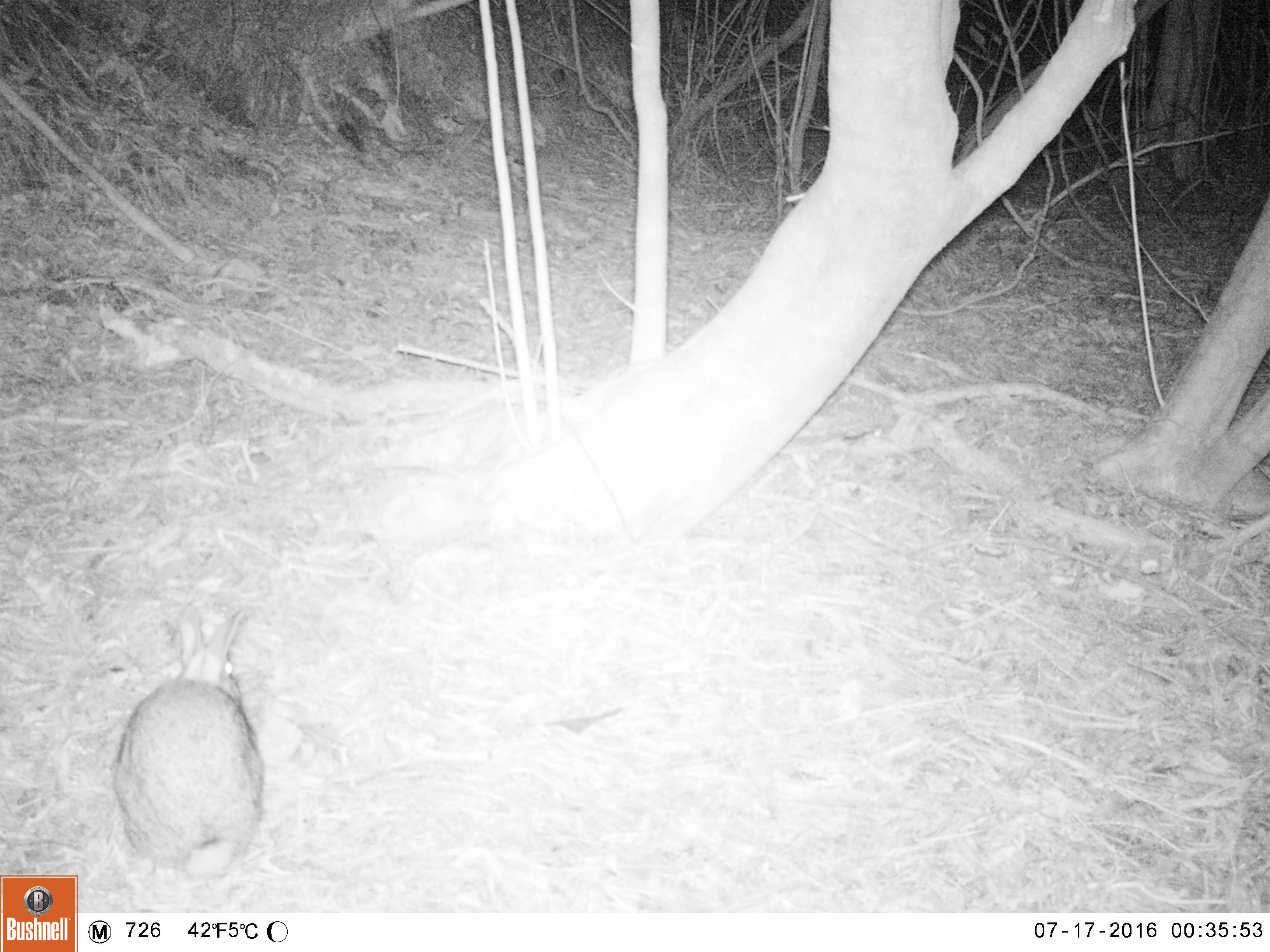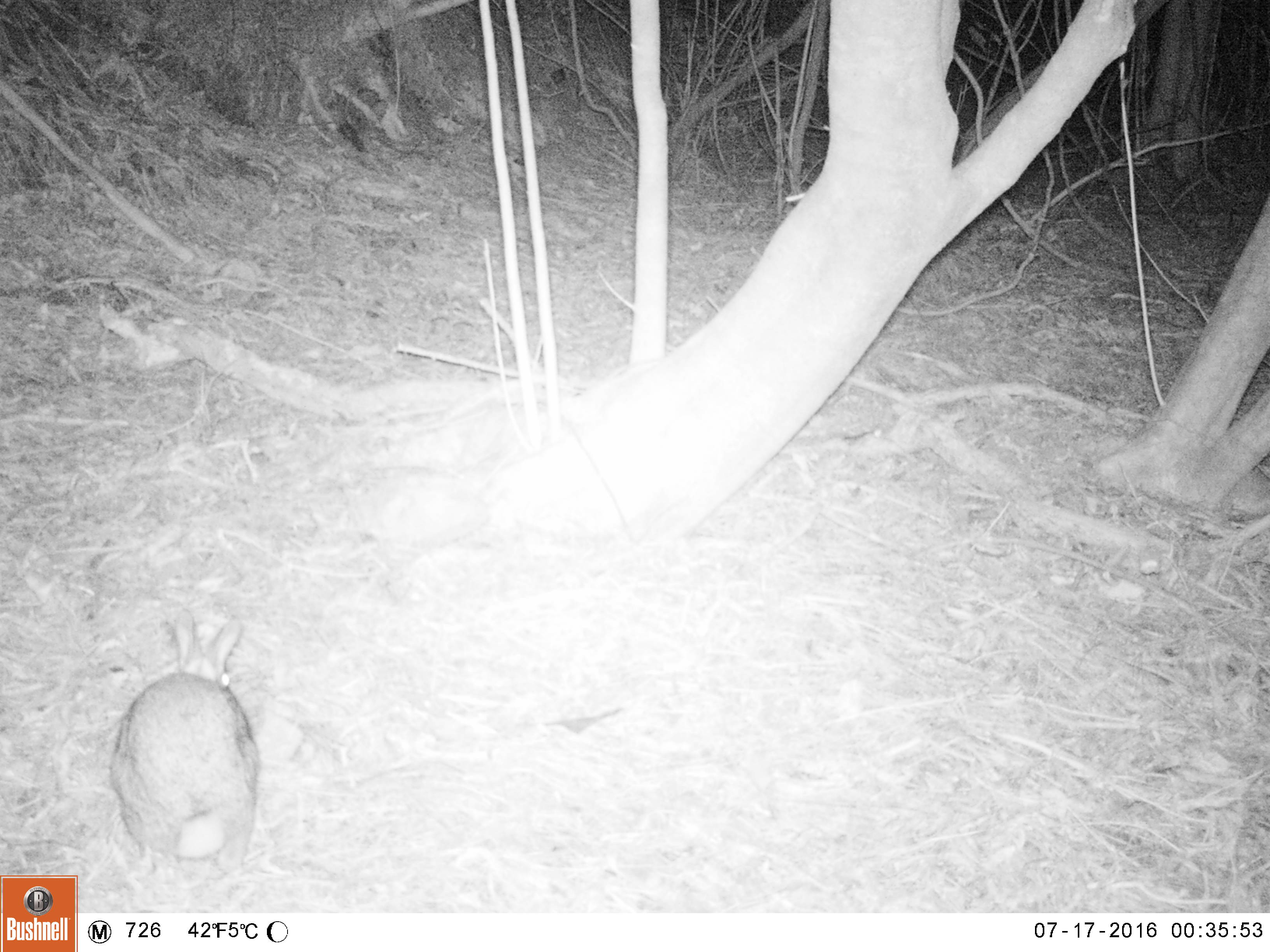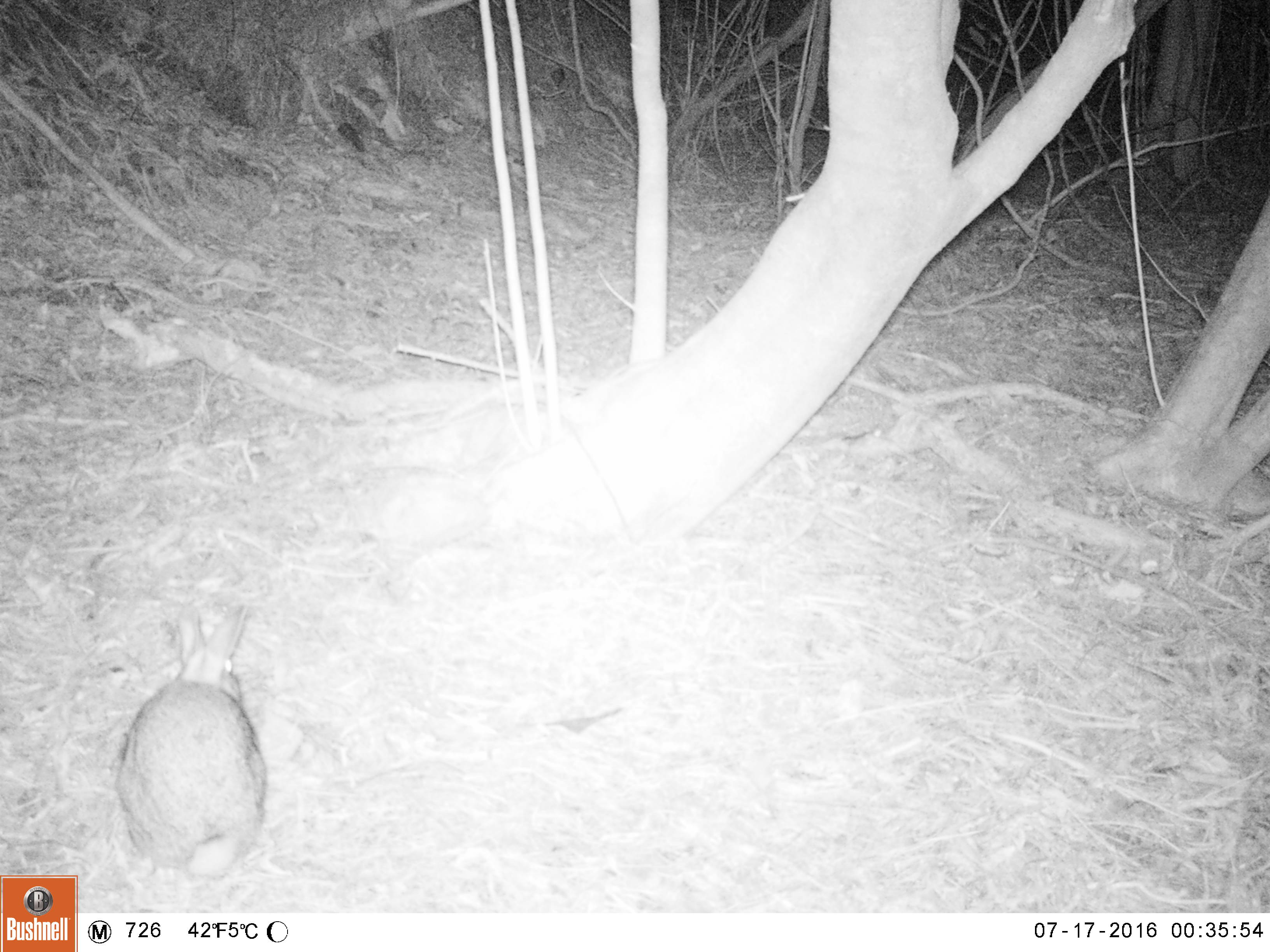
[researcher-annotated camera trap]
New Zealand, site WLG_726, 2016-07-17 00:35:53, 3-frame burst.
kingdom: Animalia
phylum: Chordata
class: Mammalia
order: Lagomorpha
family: Leporidae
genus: Oryctolagus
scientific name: Oryctolagus cuniculus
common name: european rabbit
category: rabbit